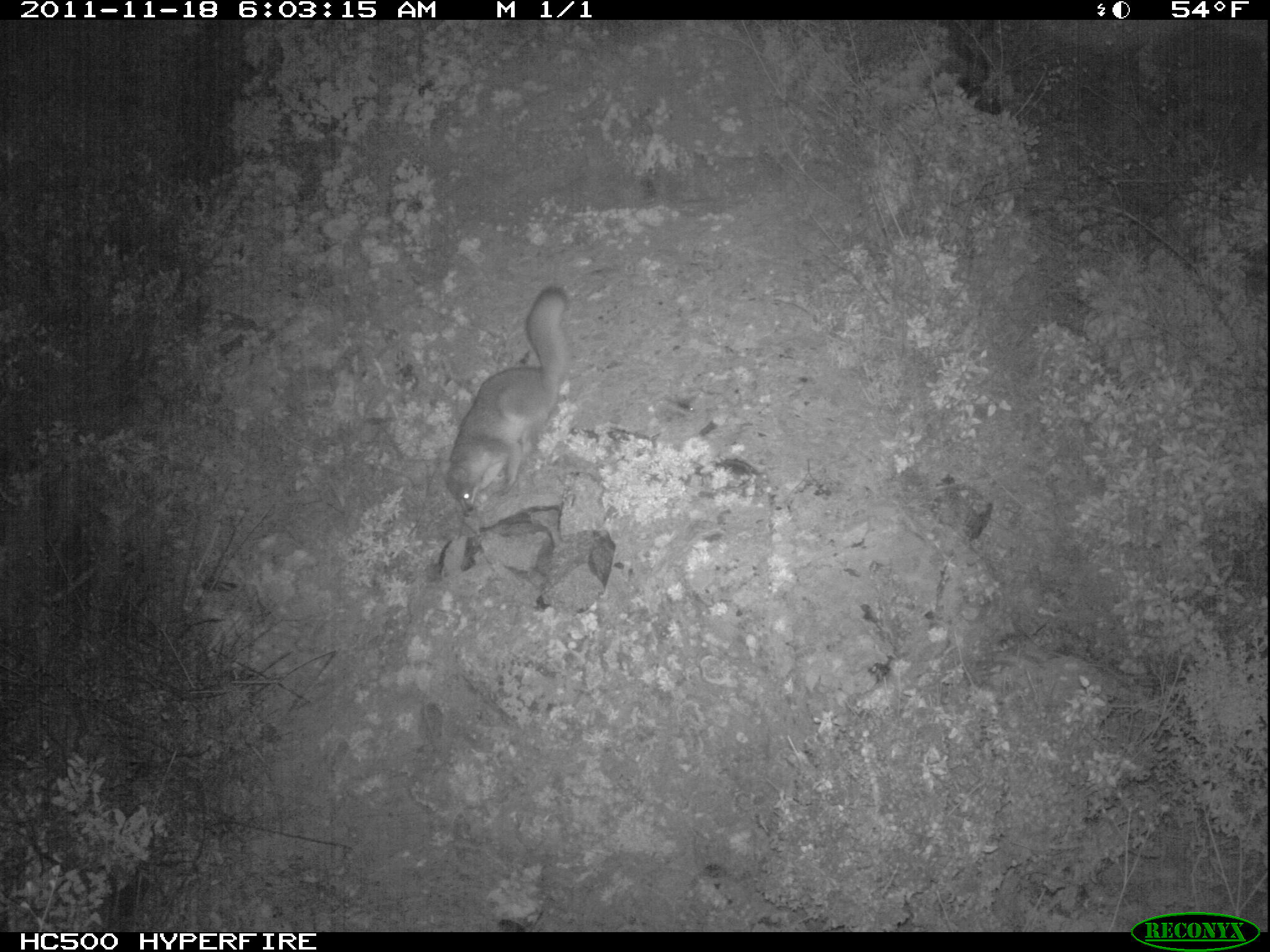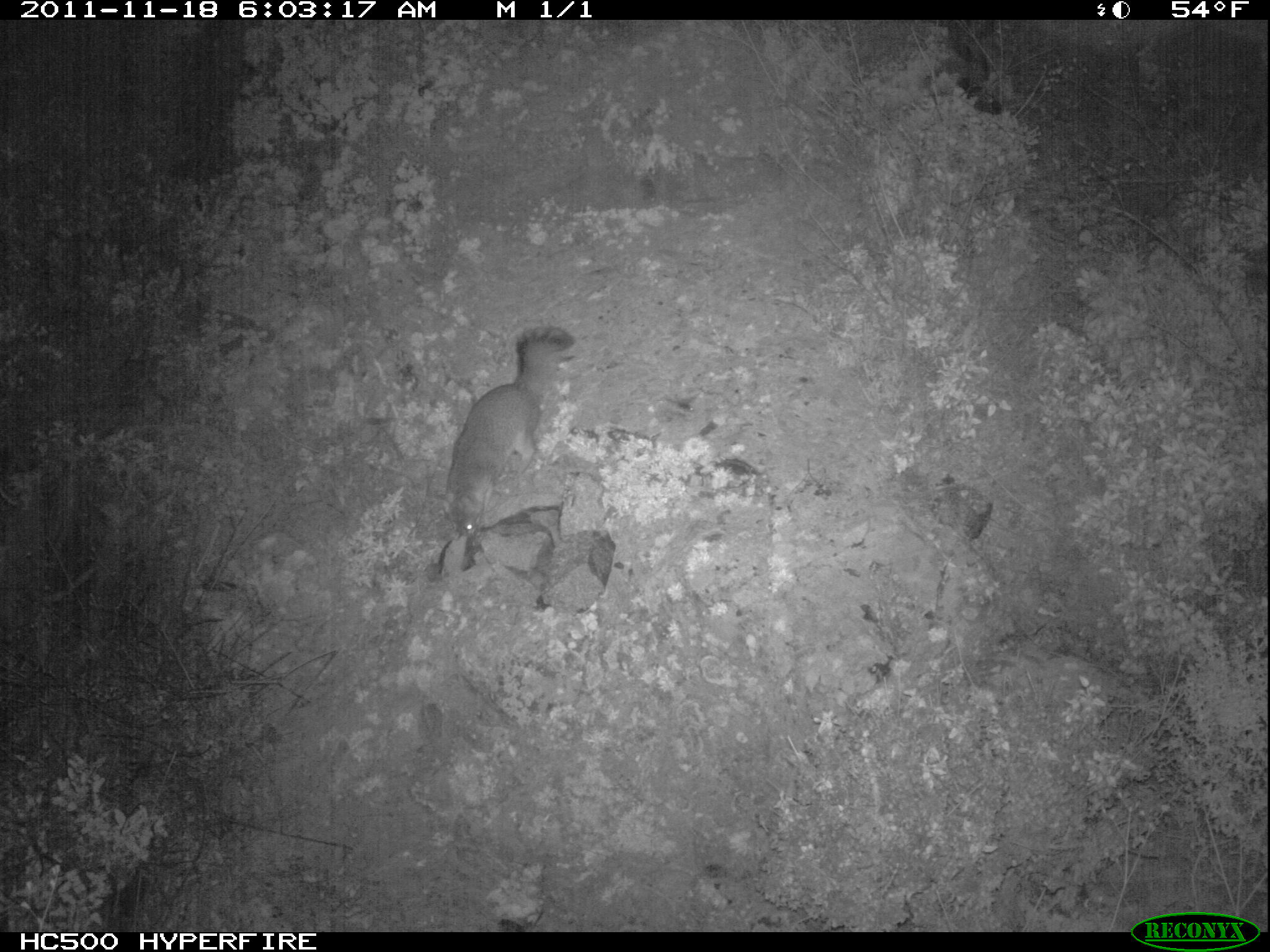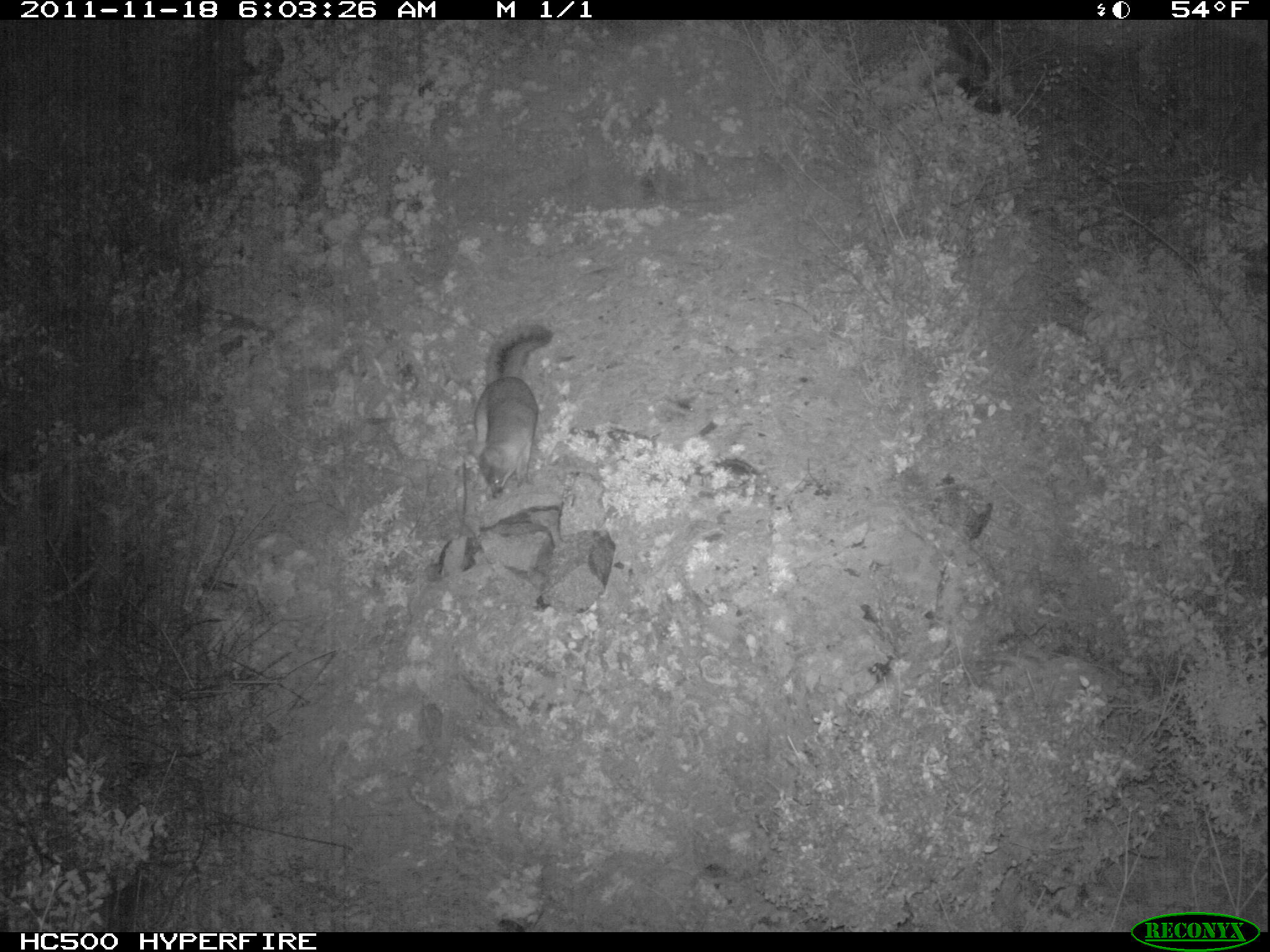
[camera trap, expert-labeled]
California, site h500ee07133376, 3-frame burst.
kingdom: Animalia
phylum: Chordata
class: Mammalia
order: Carnivora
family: Canidae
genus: Urocyon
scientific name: Urocyon littoralis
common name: island fox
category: fox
Fox (island fox) (Urocyon littoralis).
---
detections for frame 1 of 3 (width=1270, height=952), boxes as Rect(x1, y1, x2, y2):
fox: Rect(438, 286, 566, 517)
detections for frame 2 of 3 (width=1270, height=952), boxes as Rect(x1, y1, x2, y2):
fox: Rect(443, 324, 576, 536)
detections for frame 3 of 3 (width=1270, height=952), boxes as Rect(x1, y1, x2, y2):
fox: Rect(473, 324, 553, 498)